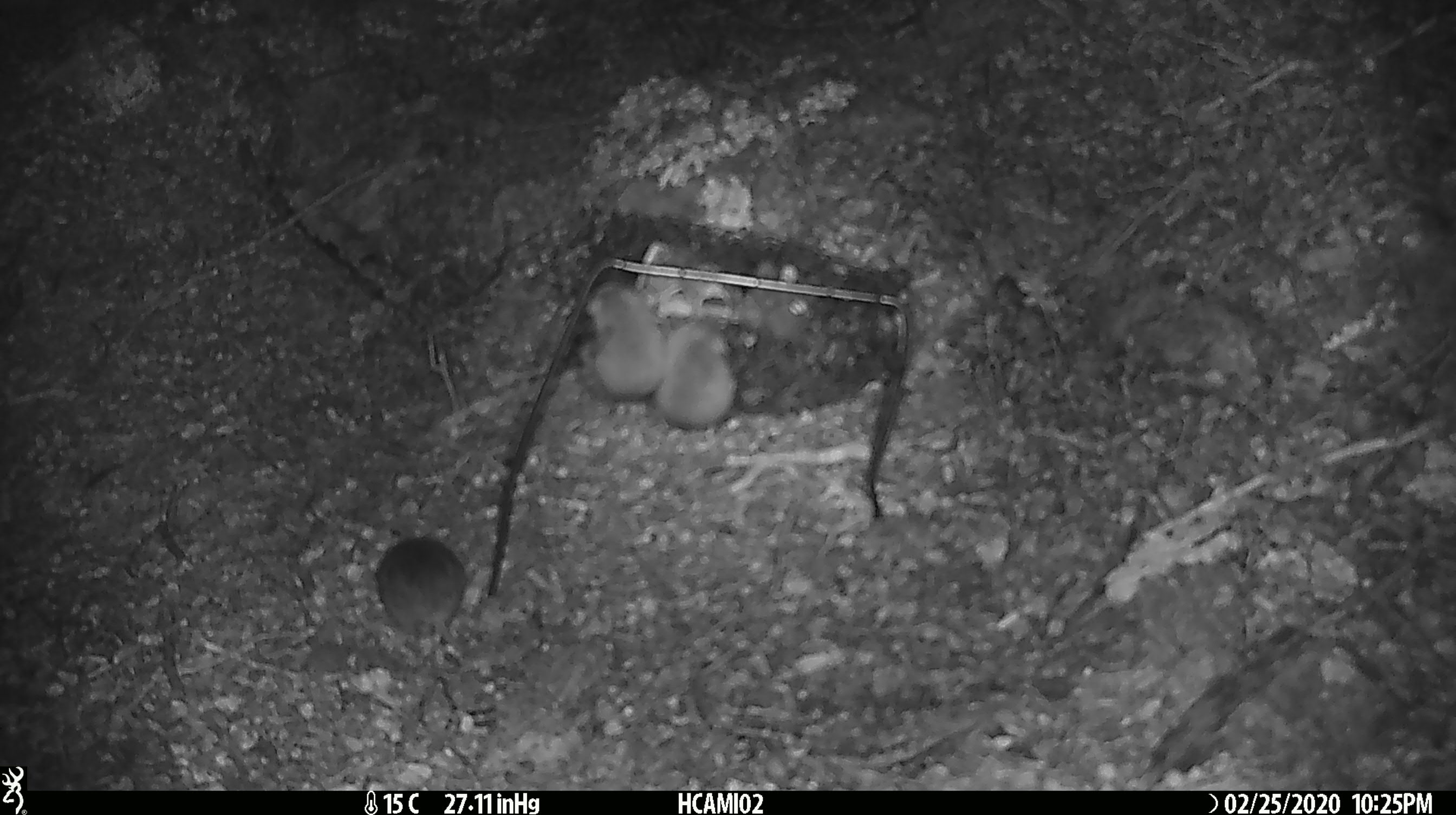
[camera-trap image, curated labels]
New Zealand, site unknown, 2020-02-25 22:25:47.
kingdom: Animalia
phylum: Chordata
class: Mammalia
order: Rodentia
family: Muridae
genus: Mus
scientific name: Mus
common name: mouse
Mouse (Mus).